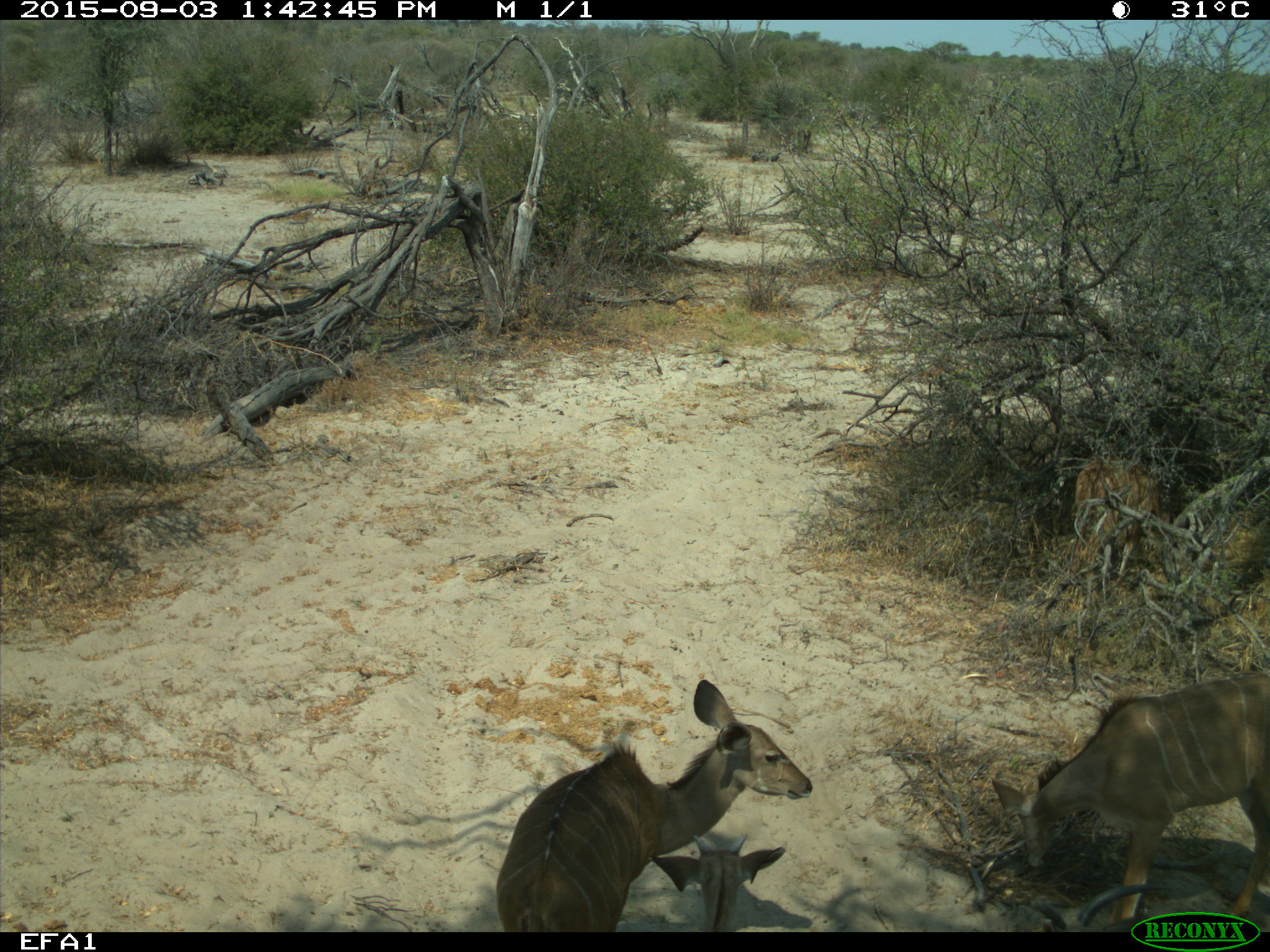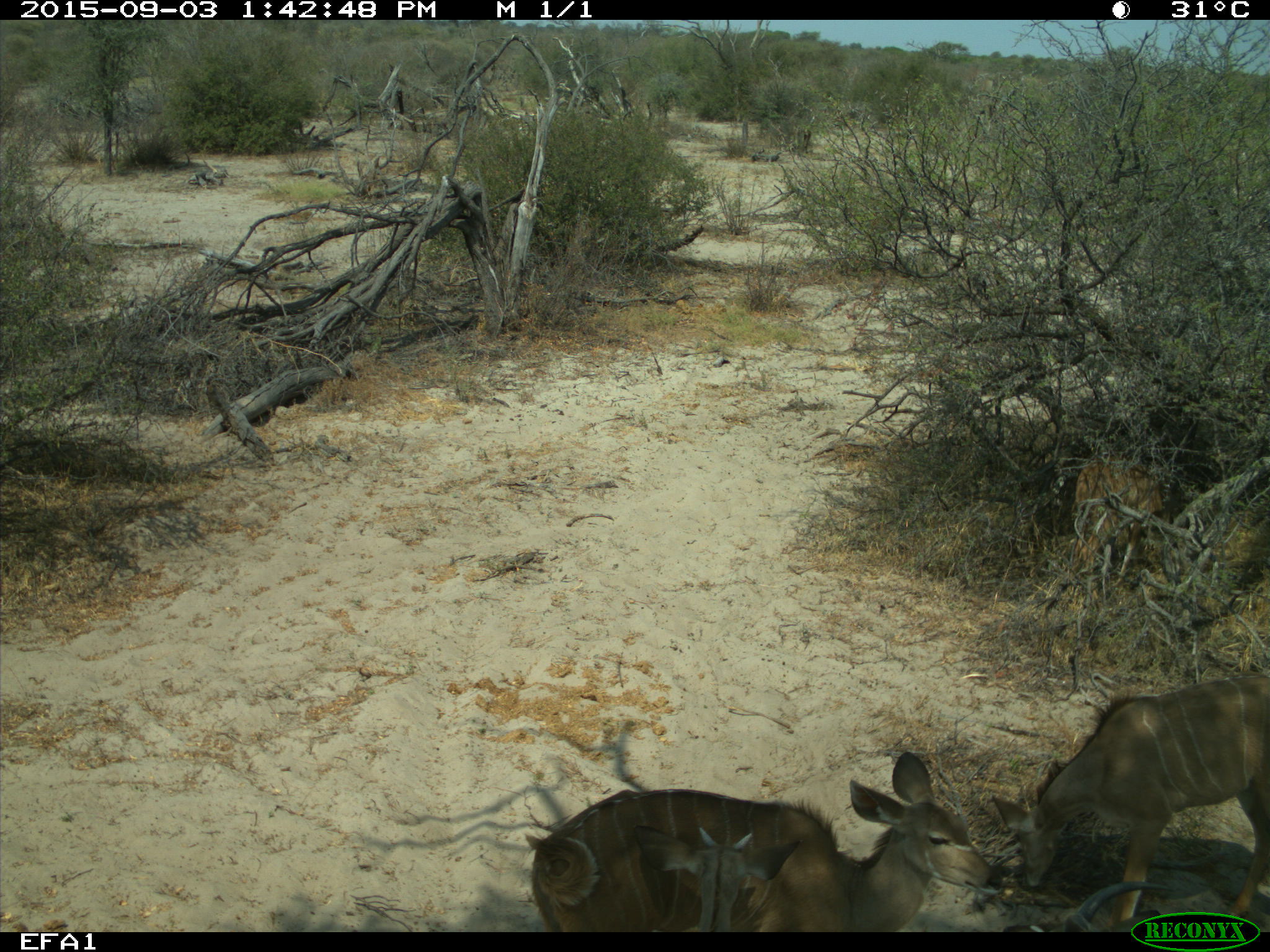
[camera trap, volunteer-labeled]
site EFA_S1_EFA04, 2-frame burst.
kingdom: Animalia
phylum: Chordata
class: Mammalia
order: Artiodactyla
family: Bovidae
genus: Tragelaphus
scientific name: Tragelaphus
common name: kudu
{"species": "kudu (Tragelaphus)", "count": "4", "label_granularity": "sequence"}